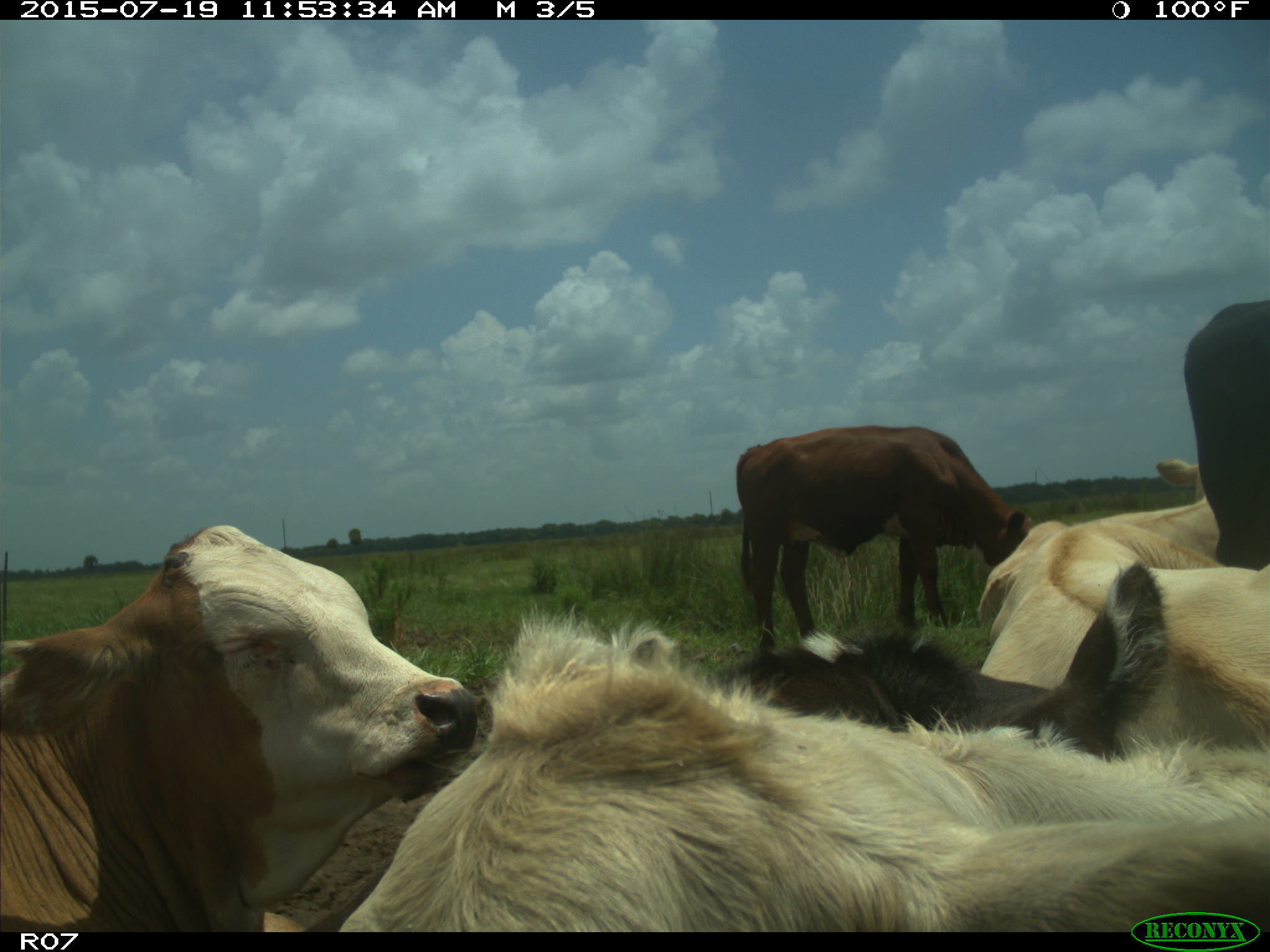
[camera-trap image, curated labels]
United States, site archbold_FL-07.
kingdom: Animalia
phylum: Chordata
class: Mammalia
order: Artiodactyla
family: Bovidae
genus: Bos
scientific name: Bos taurus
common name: domestic cow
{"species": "Bos taurus (domestic cow)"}